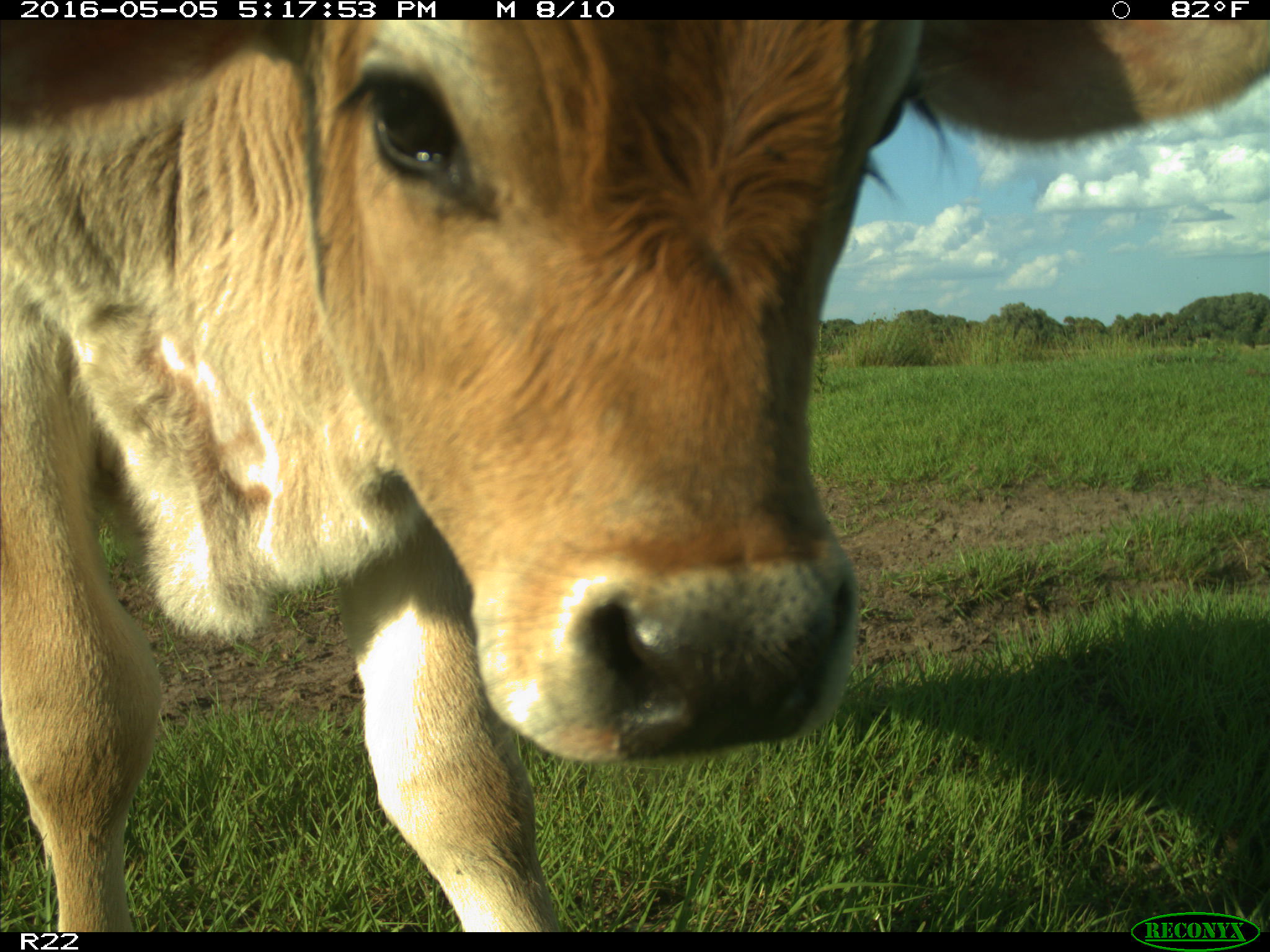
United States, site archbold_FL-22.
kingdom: Animalia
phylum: Chordata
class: Mammalia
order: Artiodactyla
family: Bovidae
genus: Bos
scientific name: Bos taurus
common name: domestic cow